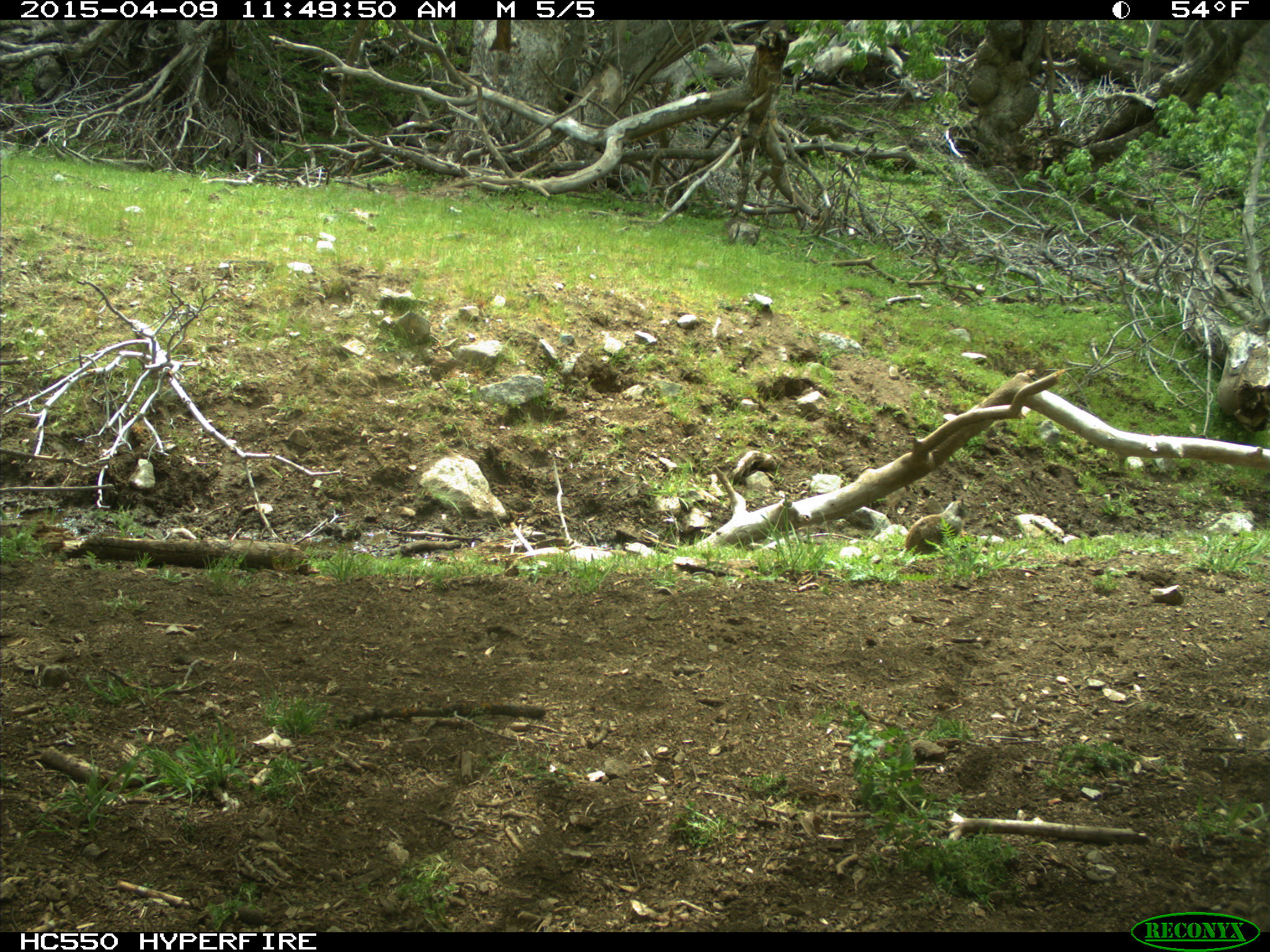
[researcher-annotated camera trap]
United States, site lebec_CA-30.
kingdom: Animalia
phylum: Chordata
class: Mammalia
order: Rodentia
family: Sciuridae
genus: Otospermophilus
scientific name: Otospermophilus beecheyi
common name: california ground squirrel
Otospermophilus beecheyi (california ground squirrel).